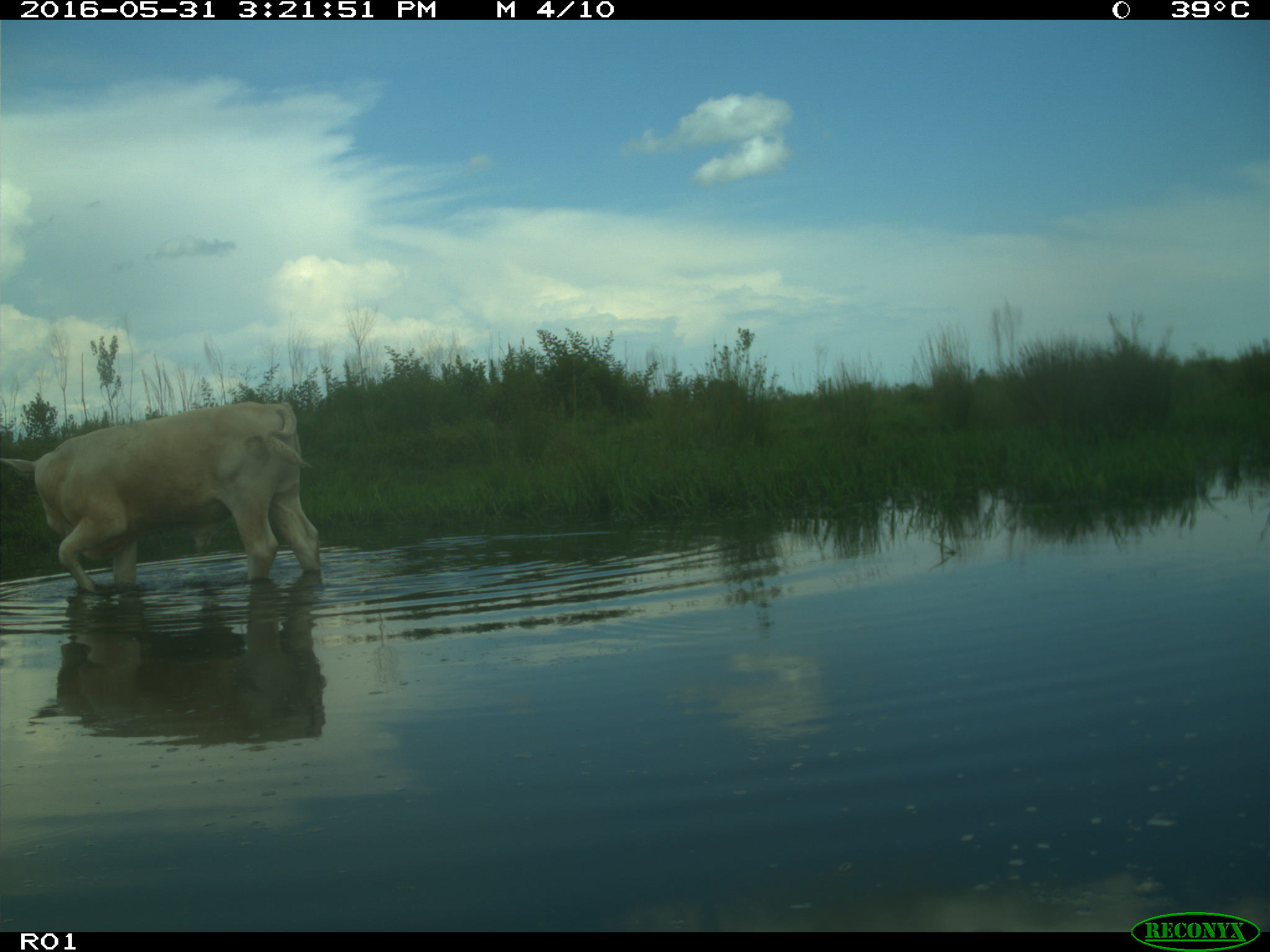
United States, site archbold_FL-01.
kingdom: Animalia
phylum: Chordata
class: Mammalia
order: Artiodactyla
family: Bovidae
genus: Bos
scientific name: Bos taurus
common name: domestic cow